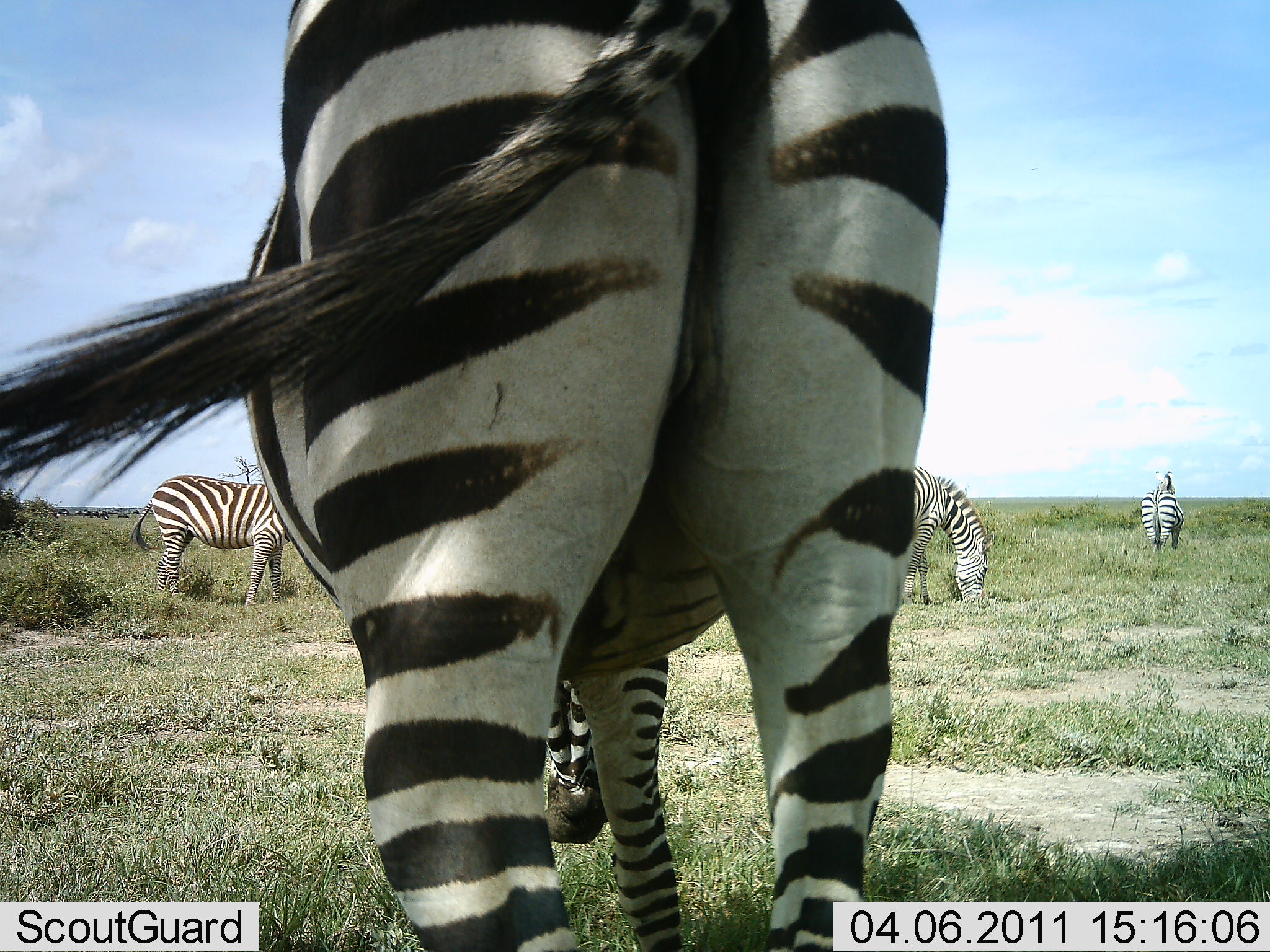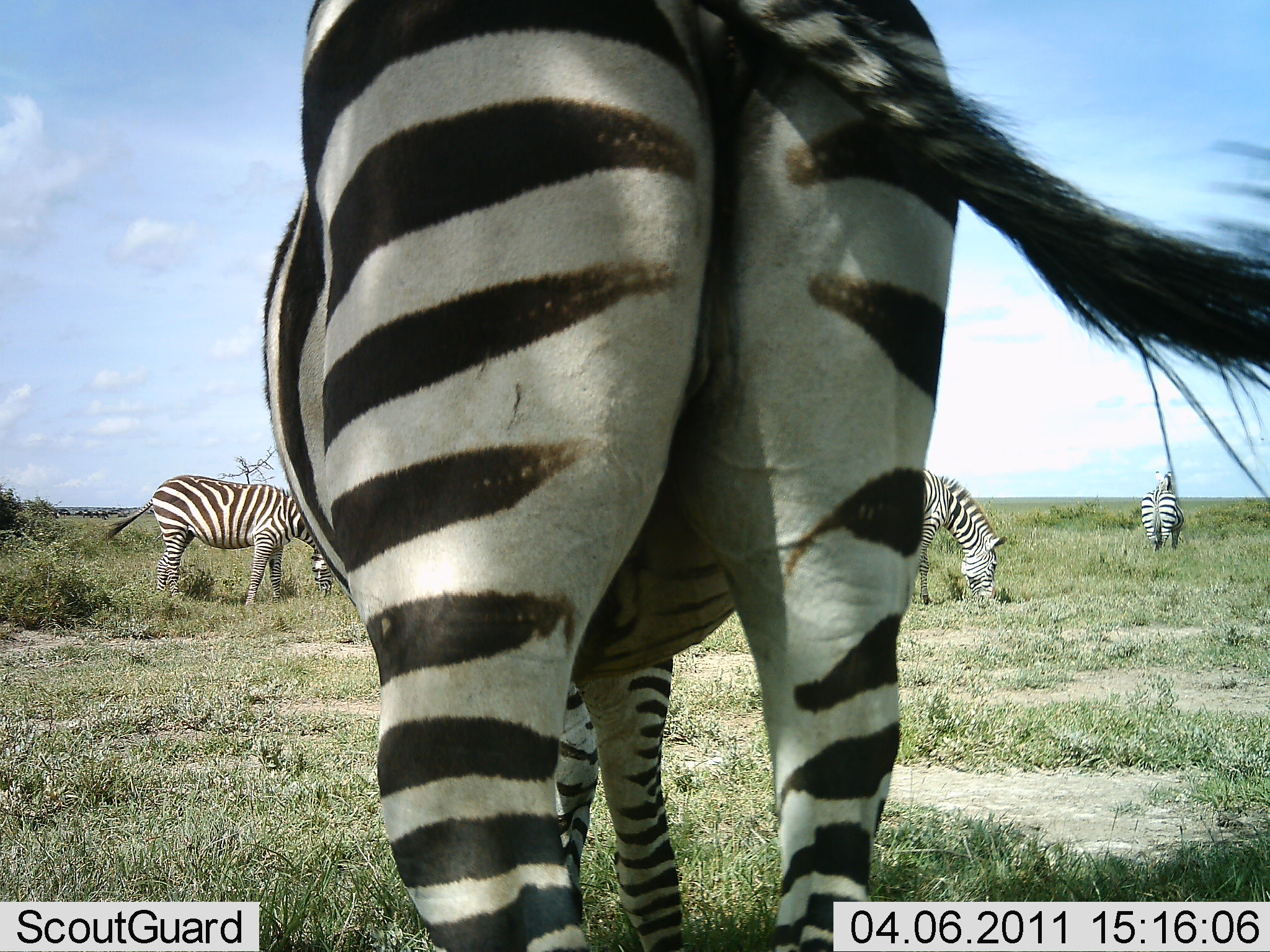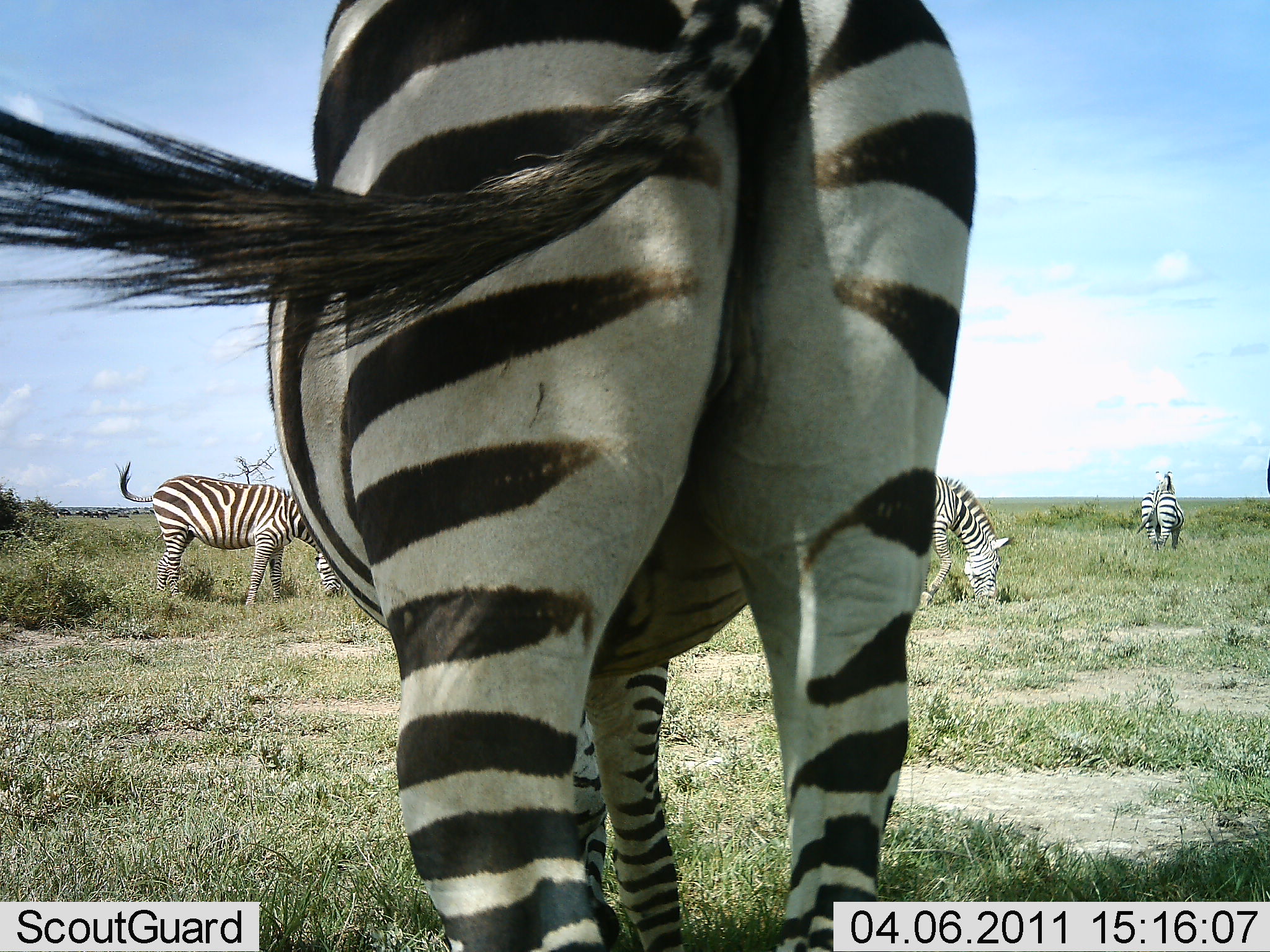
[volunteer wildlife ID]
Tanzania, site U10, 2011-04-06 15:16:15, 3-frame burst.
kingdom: Animalia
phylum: Chordata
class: Mammalia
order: Perissodactyla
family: Equidae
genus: Equus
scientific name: Equus quagga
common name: plains zebra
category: zebra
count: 4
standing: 60%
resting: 0%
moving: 0%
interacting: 0%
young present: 0%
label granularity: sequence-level